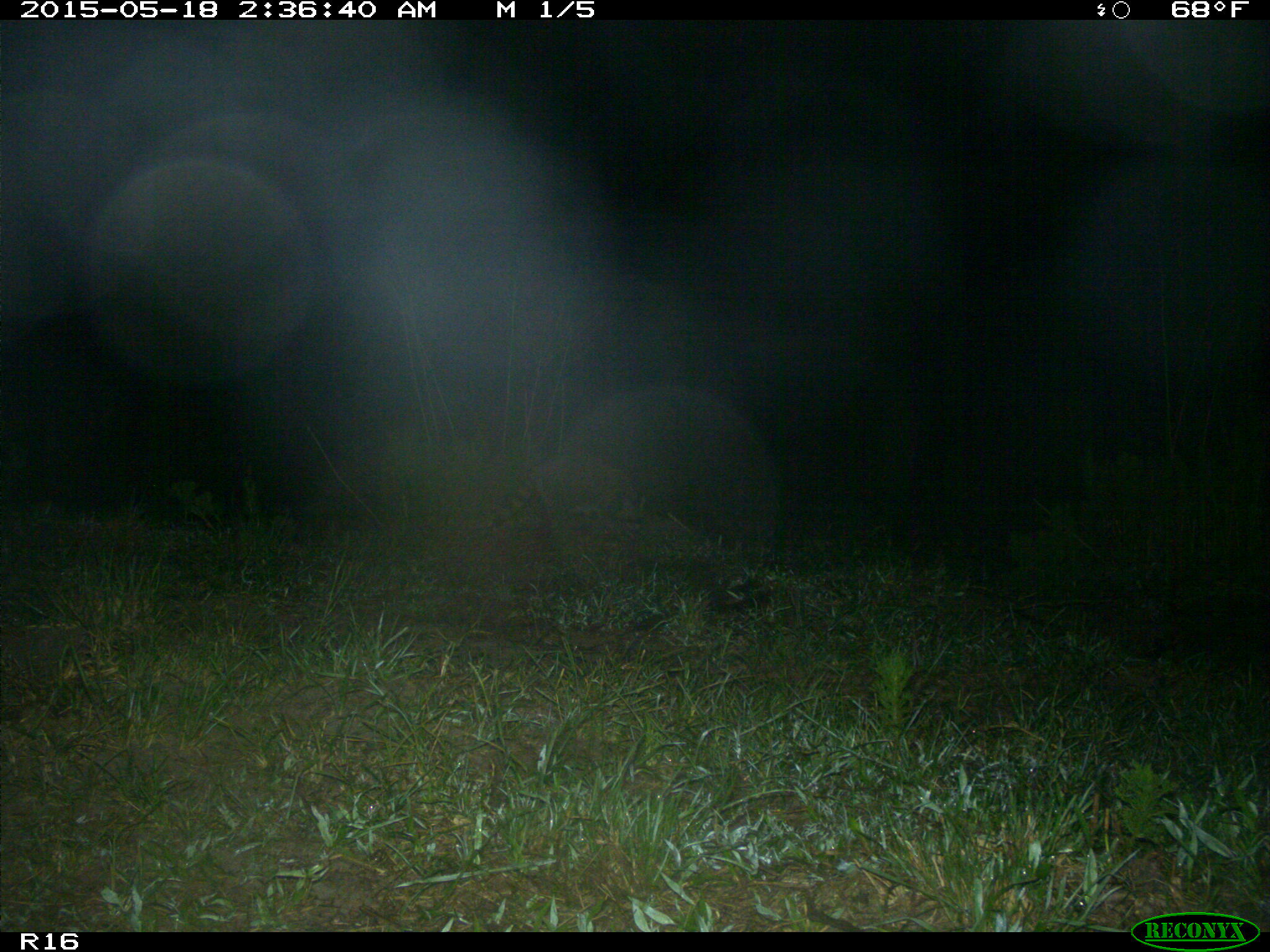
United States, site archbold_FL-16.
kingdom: Animalia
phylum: Chordata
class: Mammalia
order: Carnivora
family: Procyonidae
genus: Procyon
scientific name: Procyon lotor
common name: common raccoon